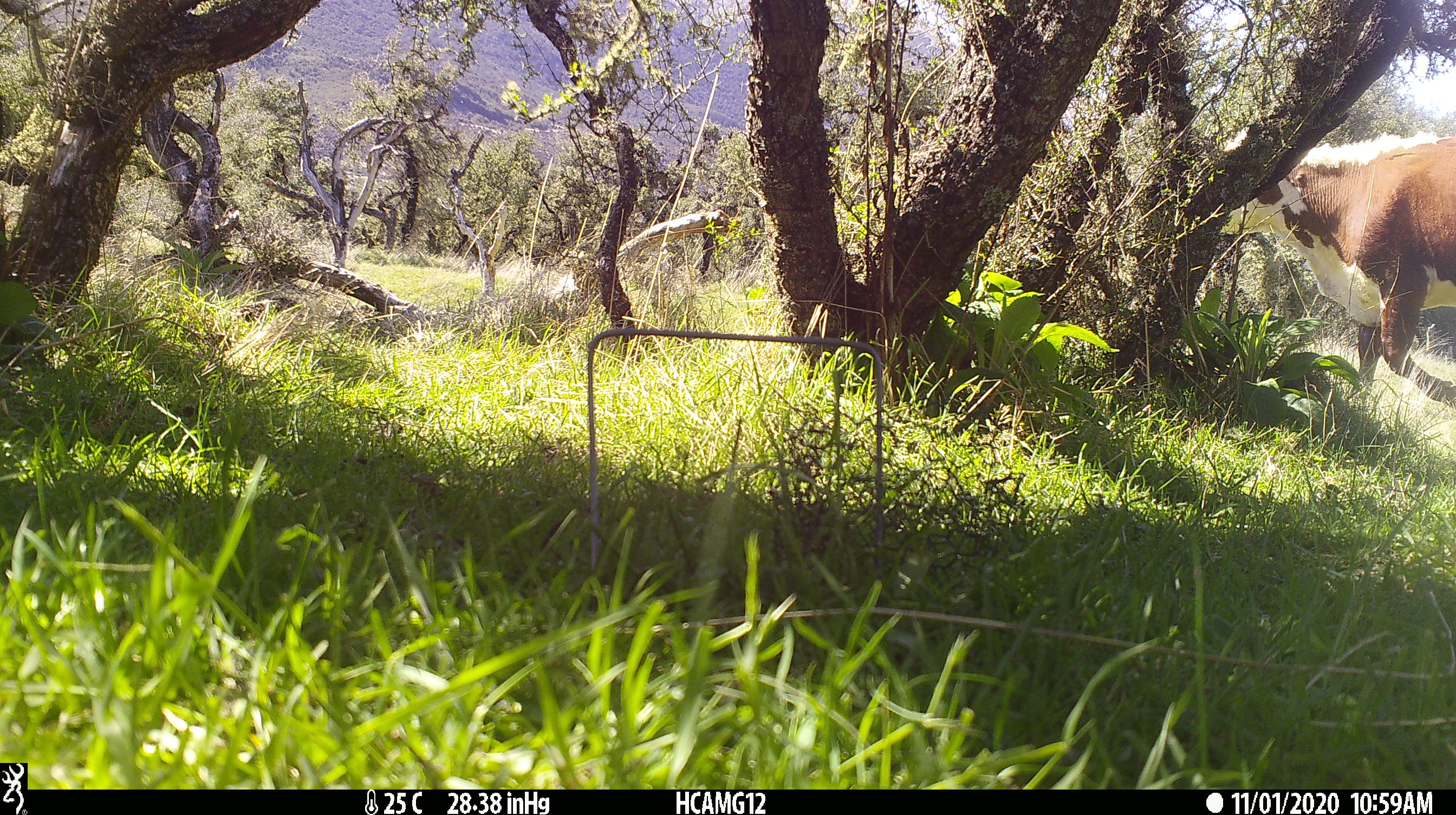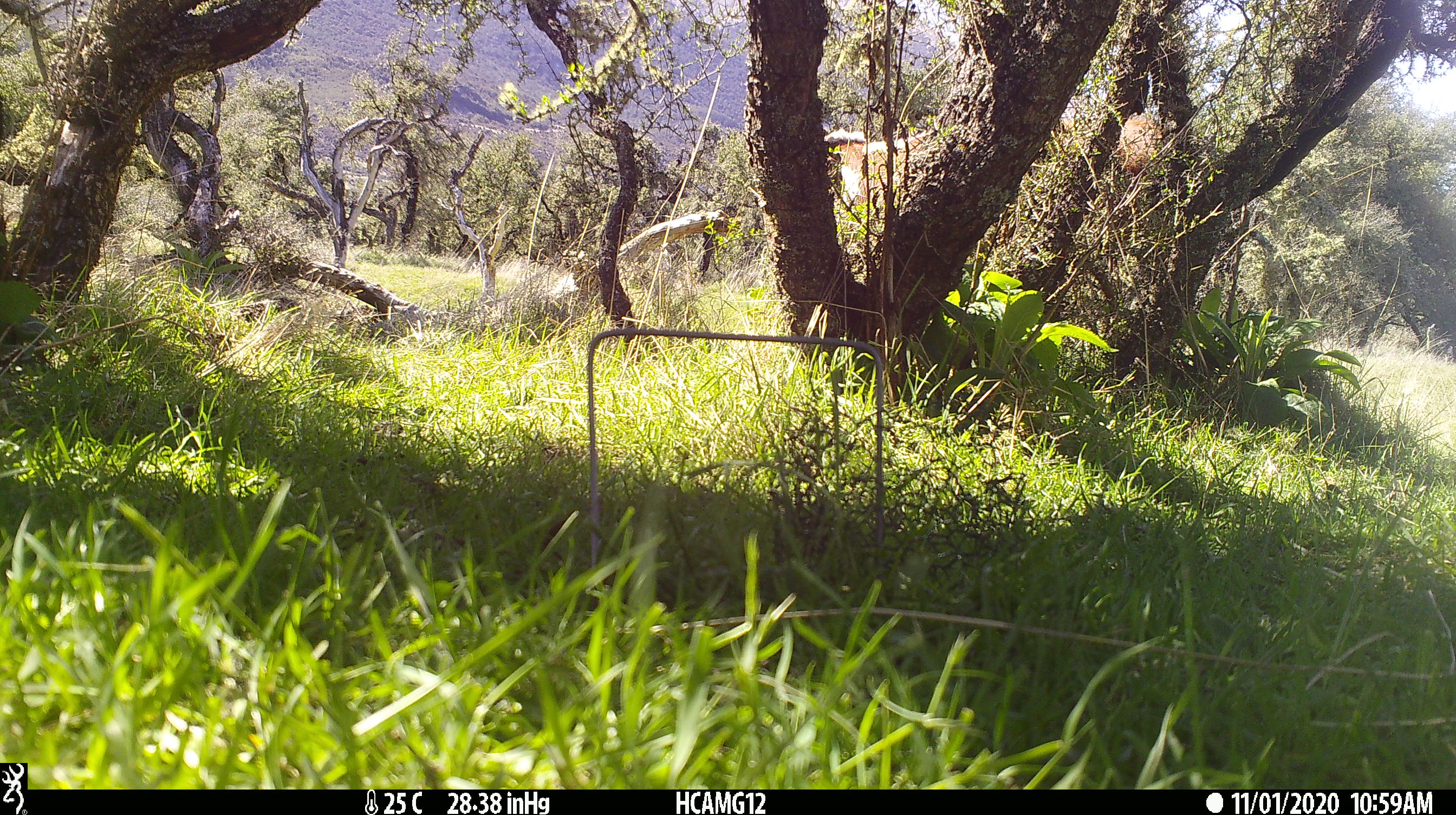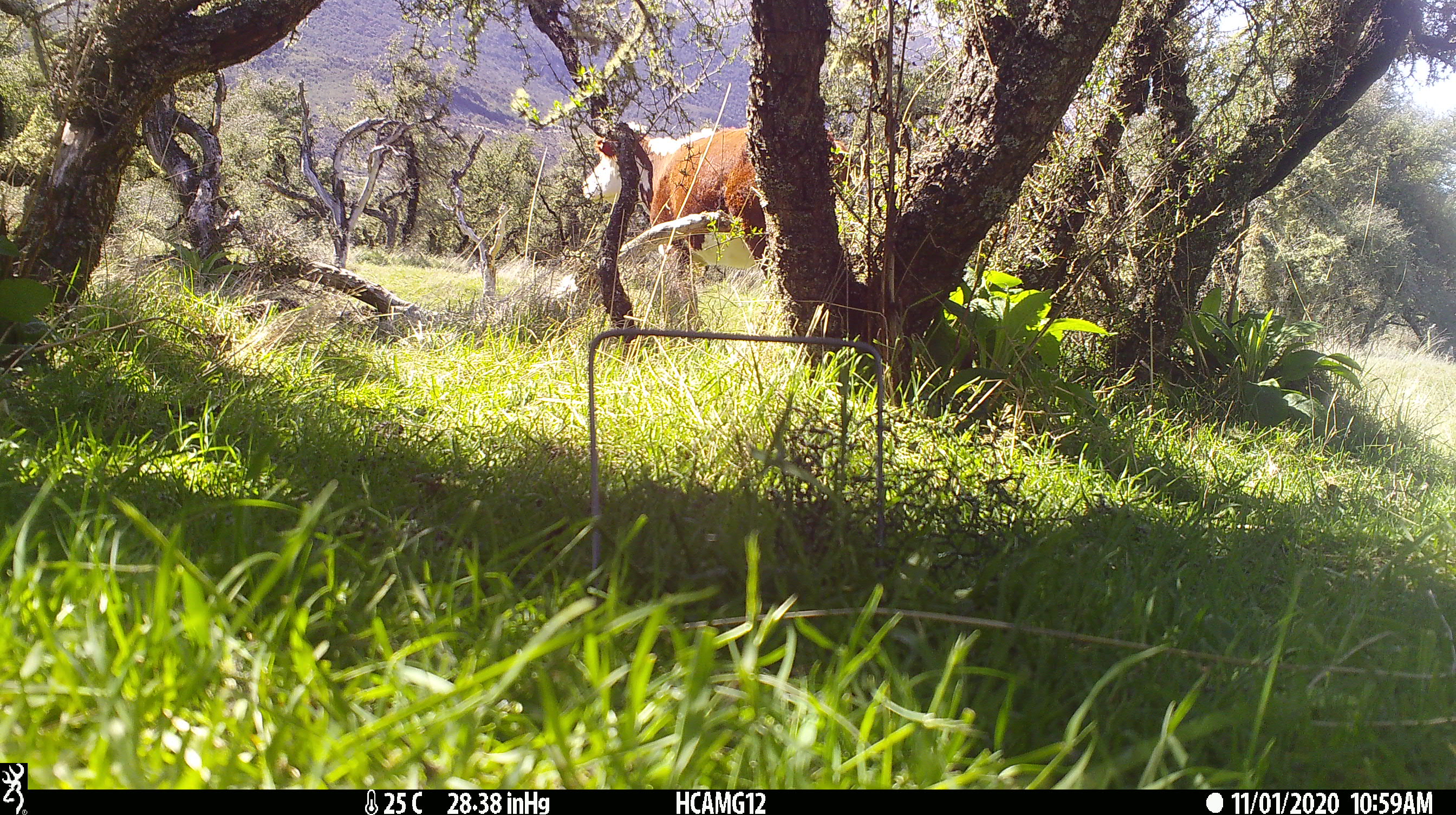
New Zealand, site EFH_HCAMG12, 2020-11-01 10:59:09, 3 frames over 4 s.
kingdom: Animalia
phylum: Chordata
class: Mammalia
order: Artiodactyla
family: Bovidae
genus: Bos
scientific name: Bos taurus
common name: domestic cow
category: cow